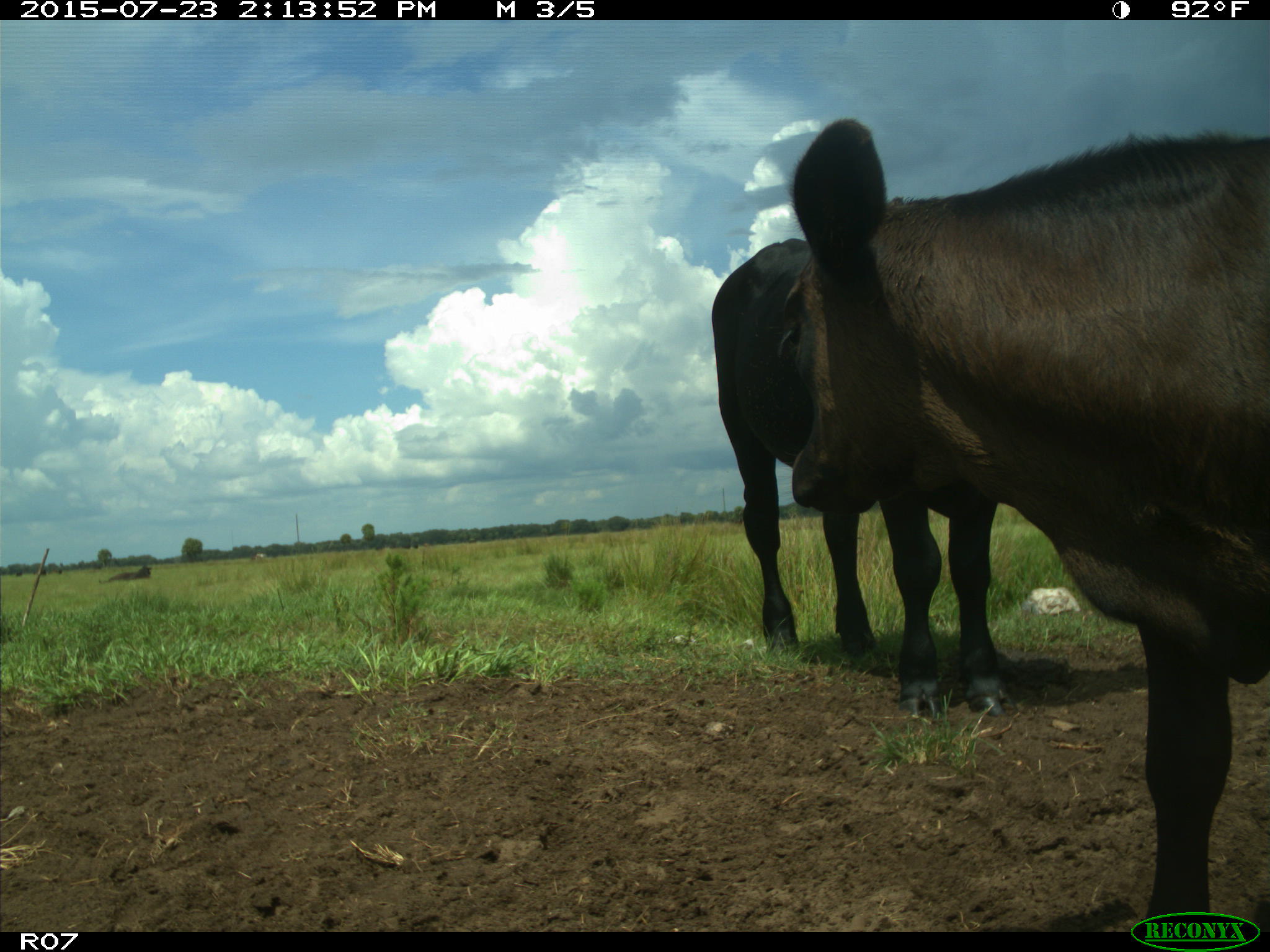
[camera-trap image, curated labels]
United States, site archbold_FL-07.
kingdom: Animalia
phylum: Chordata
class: Mammalia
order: Artiodactyla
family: Bovidae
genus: Bos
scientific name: Bos taurus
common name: domestic cow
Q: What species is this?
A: Bos taurus (domestic cow).